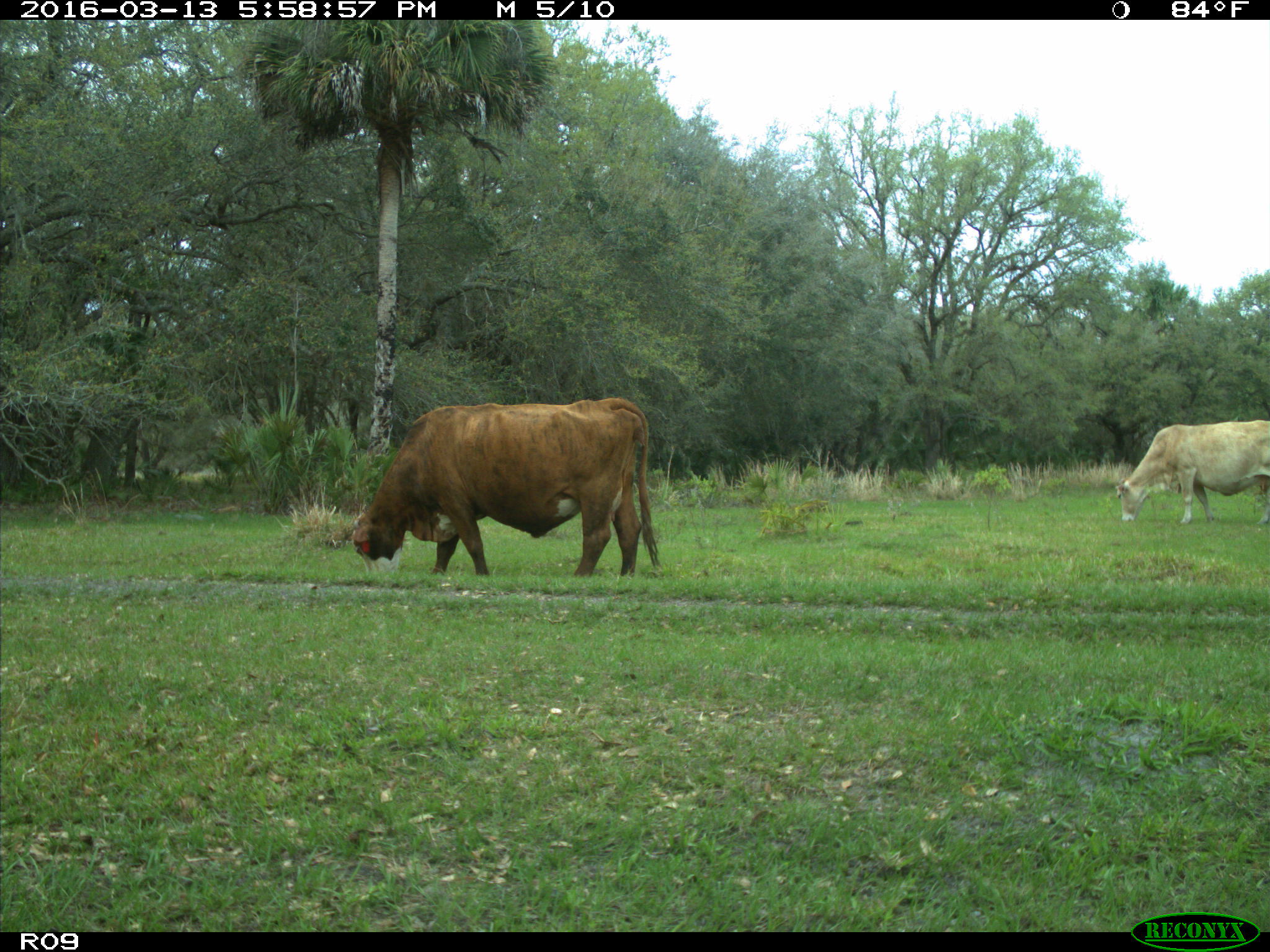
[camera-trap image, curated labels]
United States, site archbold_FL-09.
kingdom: Animalia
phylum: Chordata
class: Mammalia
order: Artiodactyla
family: Bovidae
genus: Bos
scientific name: Bos taurus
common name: domestic cow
Bos taurus (domestic cow).